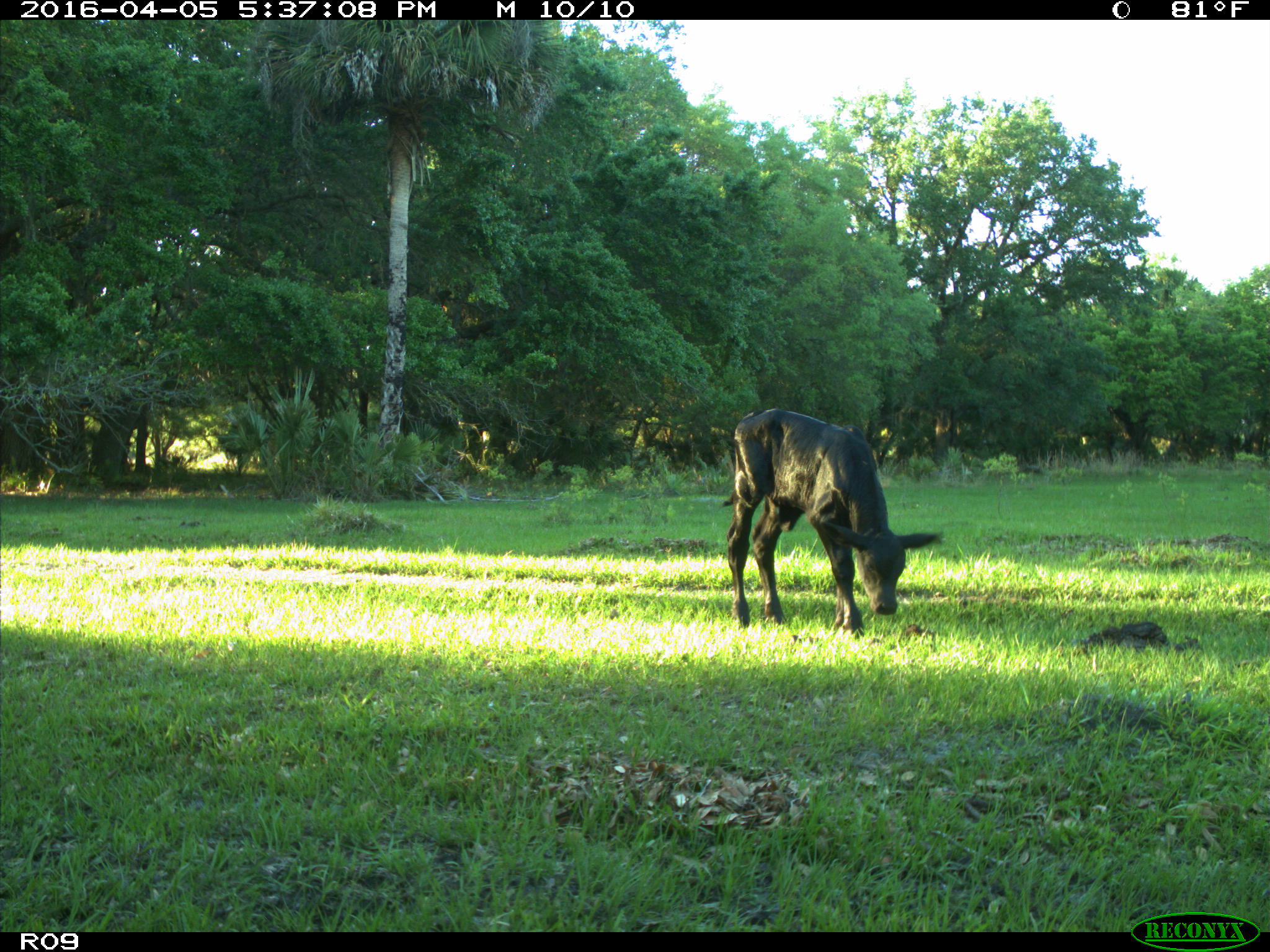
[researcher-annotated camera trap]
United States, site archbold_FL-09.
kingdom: Animalia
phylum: Chordata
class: Mammalia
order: Artiodactyla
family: Bovidae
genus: Bos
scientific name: Bos taurus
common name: domestic cow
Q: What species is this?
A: Bos taurus (domestic cow).